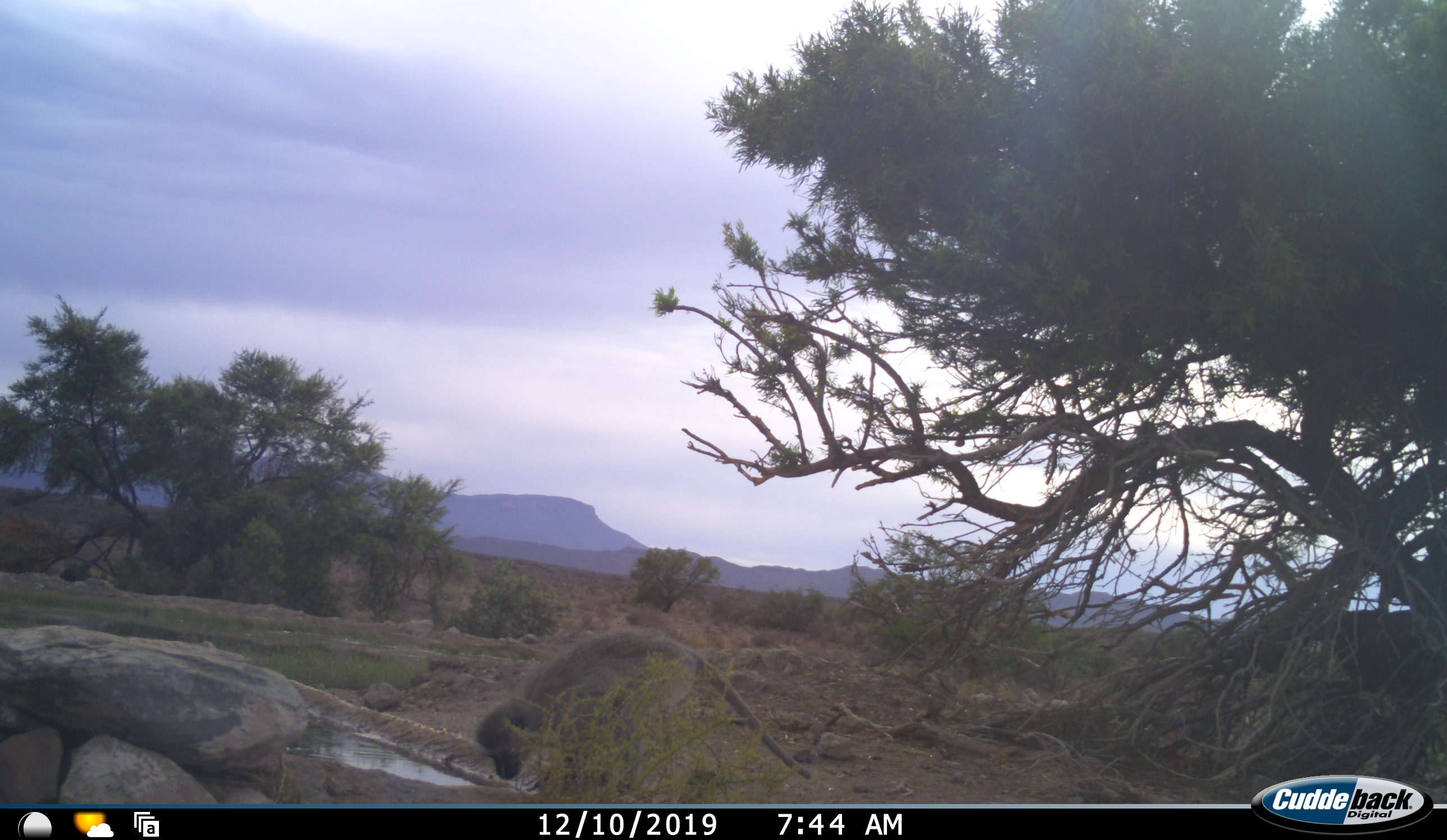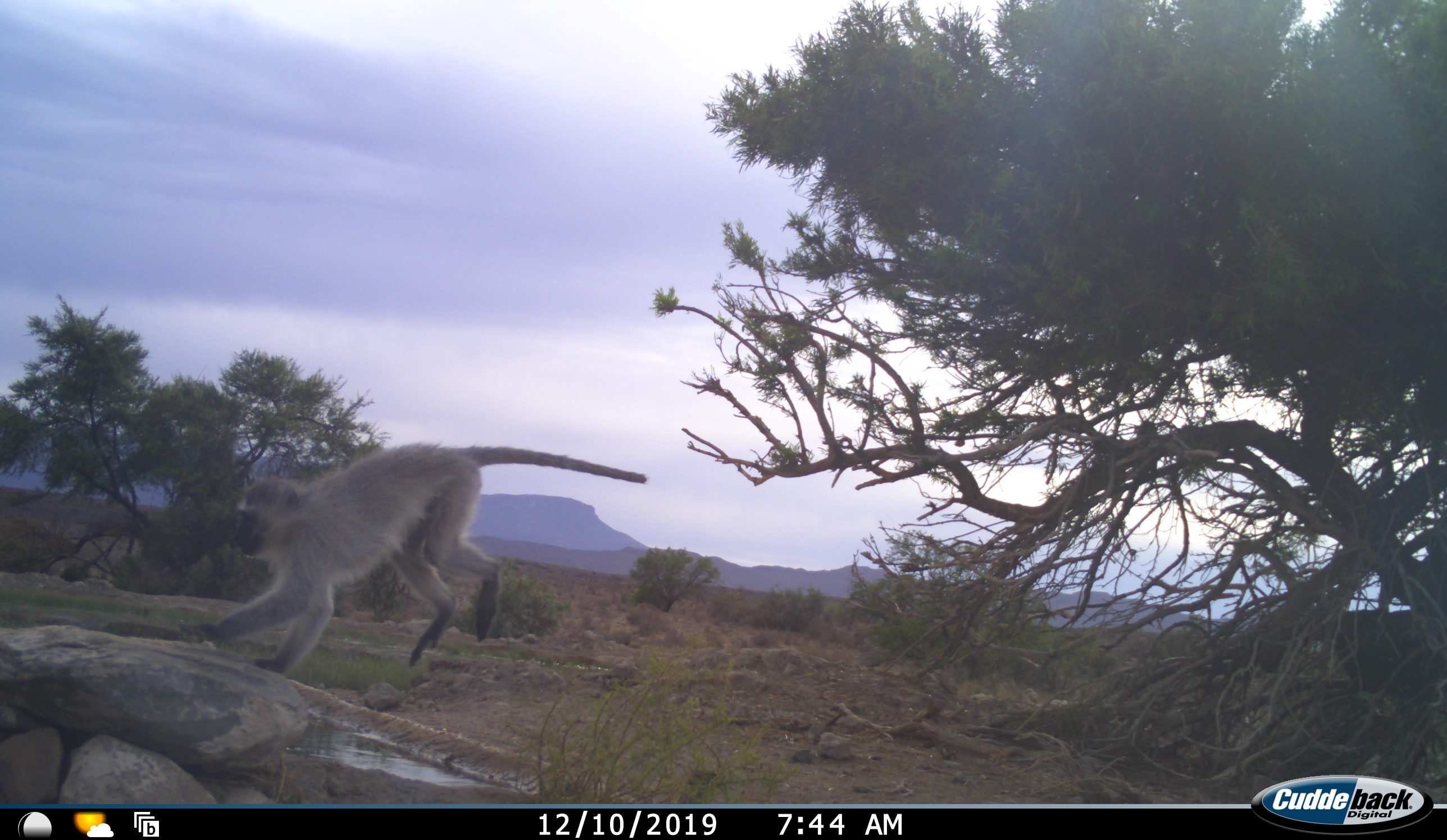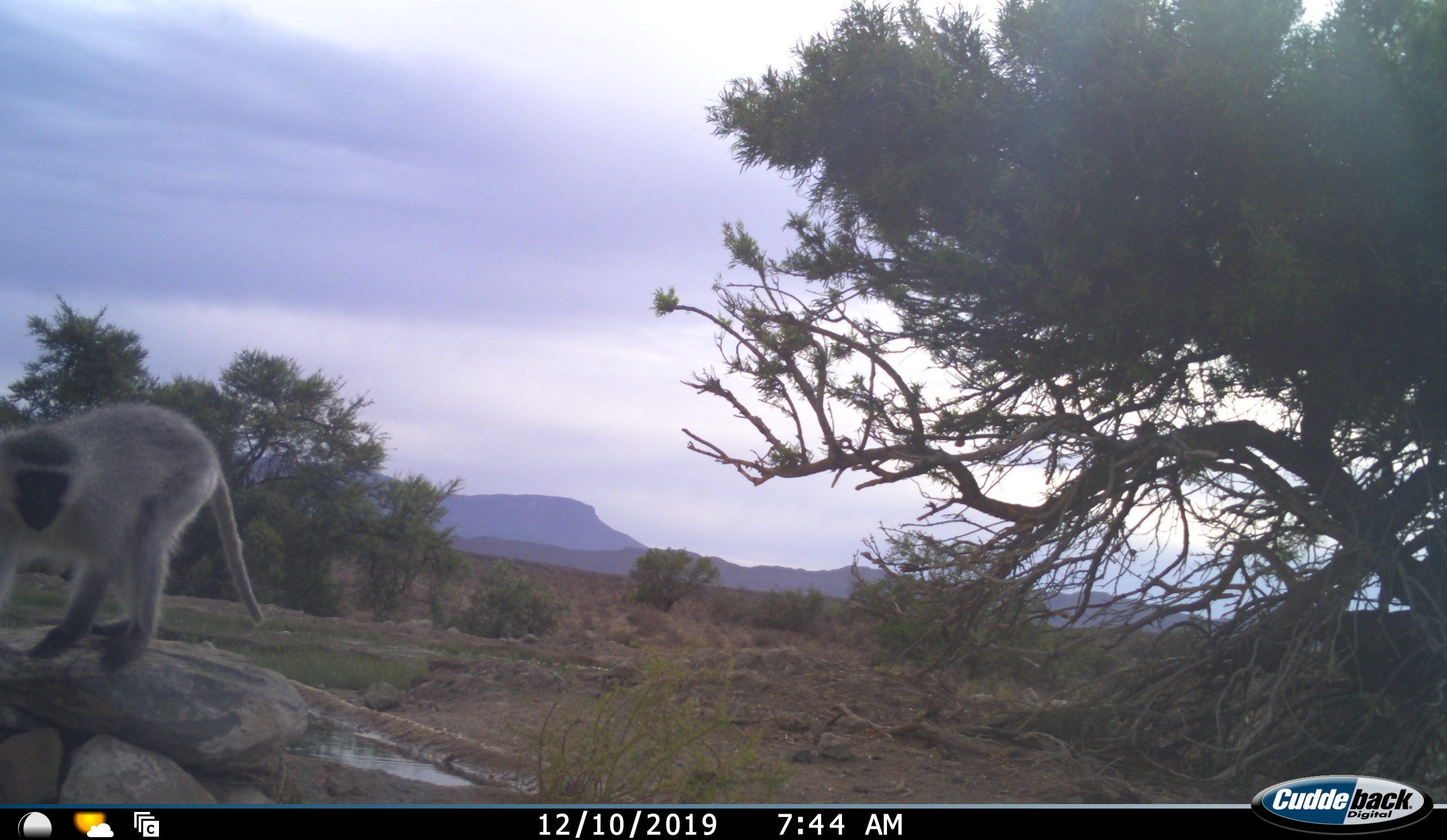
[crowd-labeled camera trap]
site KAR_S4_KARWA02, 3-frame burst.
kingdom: Animalia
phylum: Chordata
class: Mammalia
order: Primates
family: Cercopithecidae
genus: Chlorocebus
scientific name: Chlorocebus pygerythrus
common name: vervet monkey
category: monkeyvervet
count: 1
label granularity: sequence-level